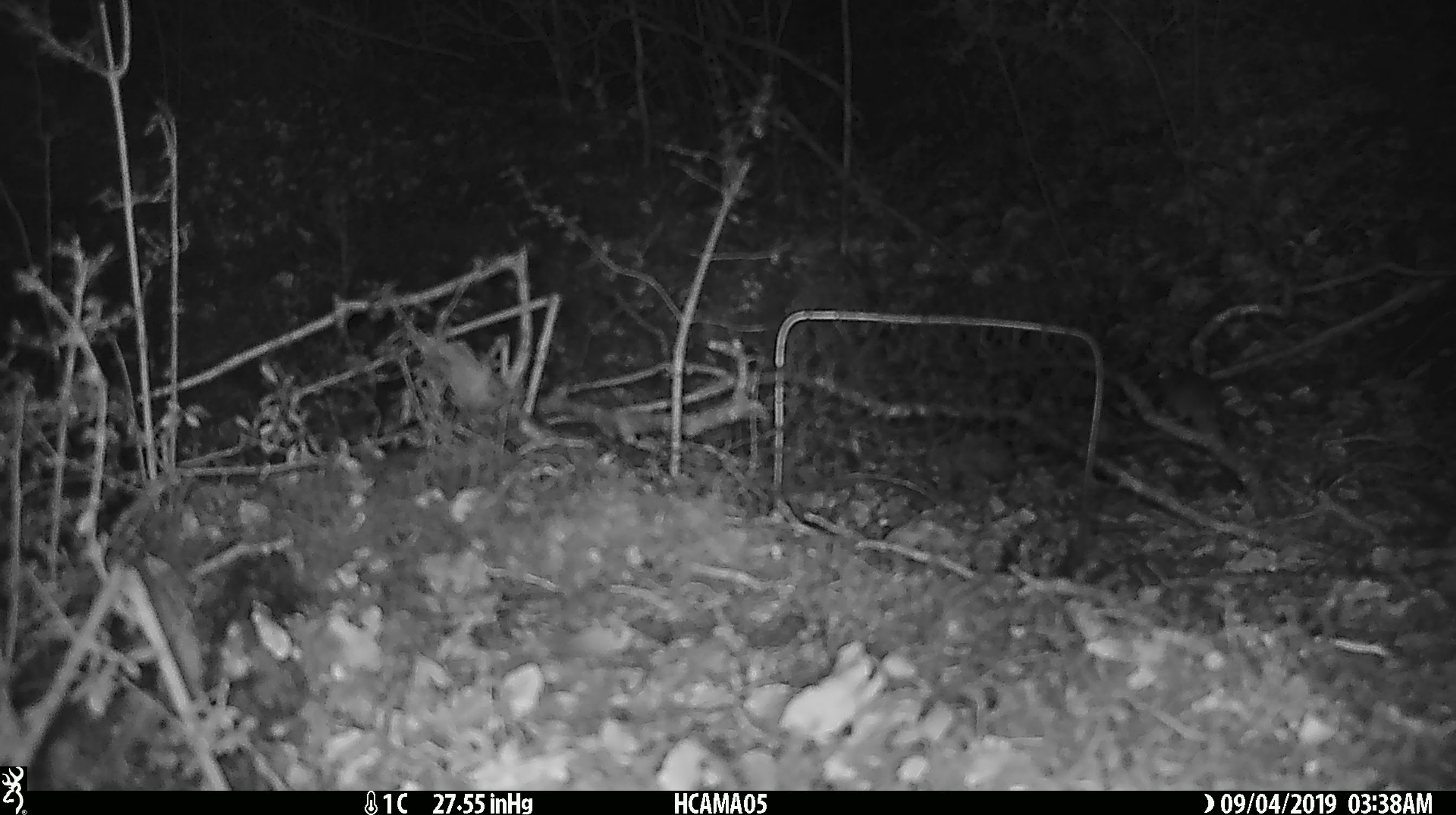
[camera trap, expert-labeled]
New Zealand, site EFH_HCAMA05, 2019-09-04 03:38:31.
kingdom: Animalia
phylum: Chordata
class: Mammalia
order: Rodentia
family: Muridae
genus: Mus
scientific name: Mus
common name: mouse